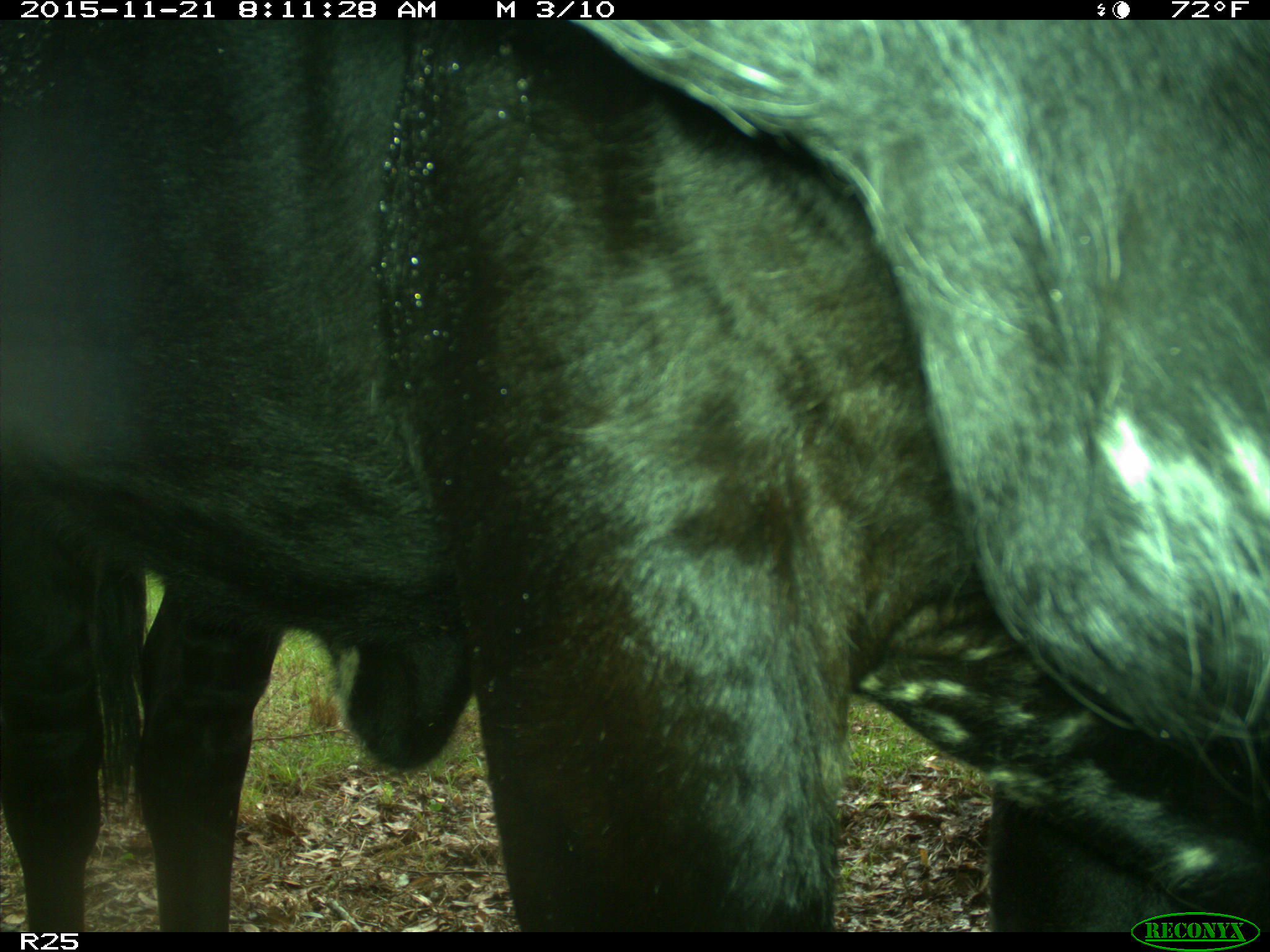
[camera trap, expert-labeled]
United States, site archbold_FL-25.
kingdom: Animalia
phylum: Chordata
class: Mammalia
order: Artiodactyla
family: Bovidae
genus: Bos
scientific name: Bos taurus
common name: domestic cow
Bos taurus (domestic cow).